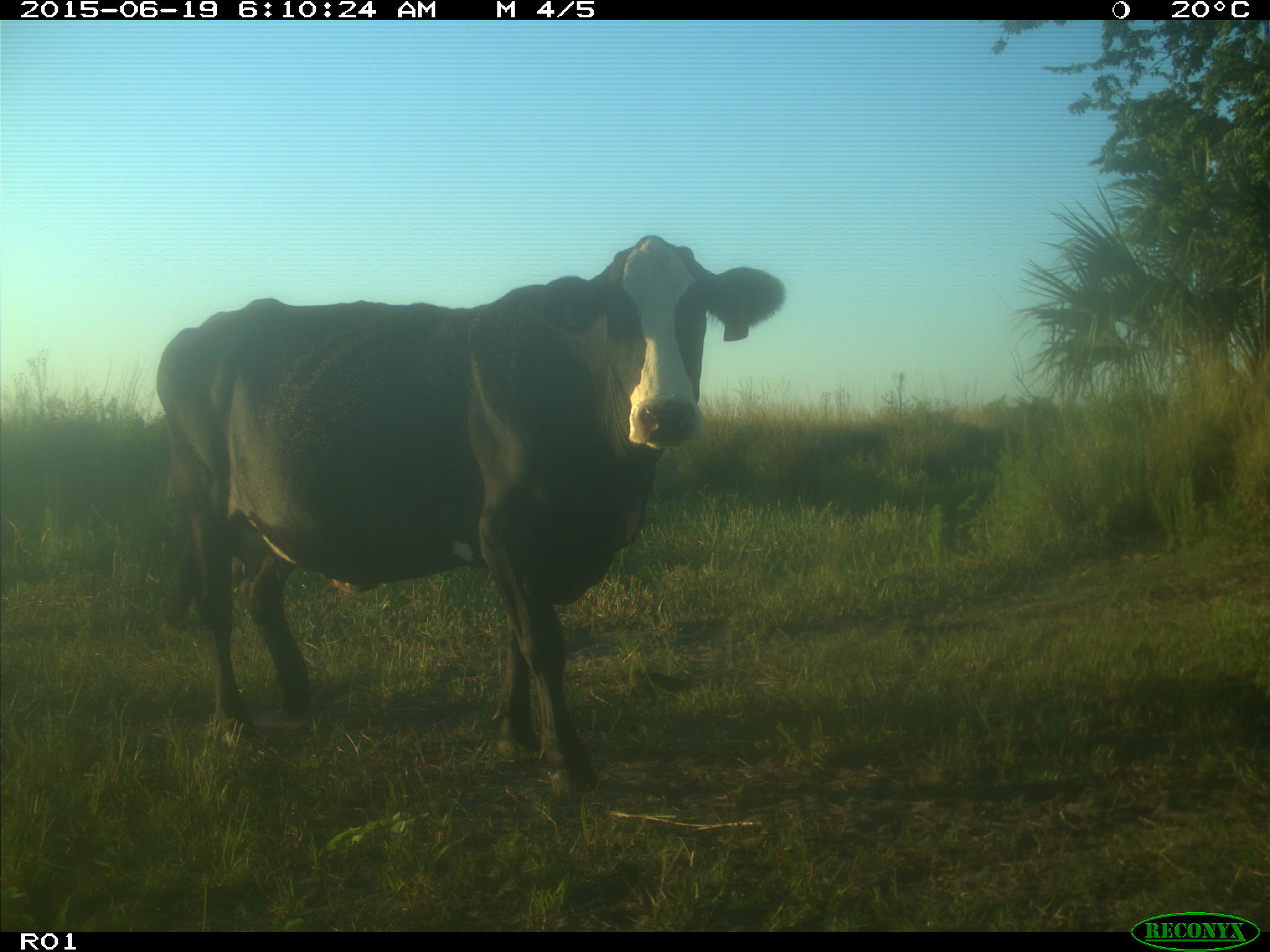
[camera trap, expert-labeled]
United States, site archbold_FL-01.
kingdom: Animalia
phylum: Chordata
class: Mammalia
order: Artiodactyla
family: Bovidae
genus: Bos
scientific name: Bos taurus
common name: domestic cow